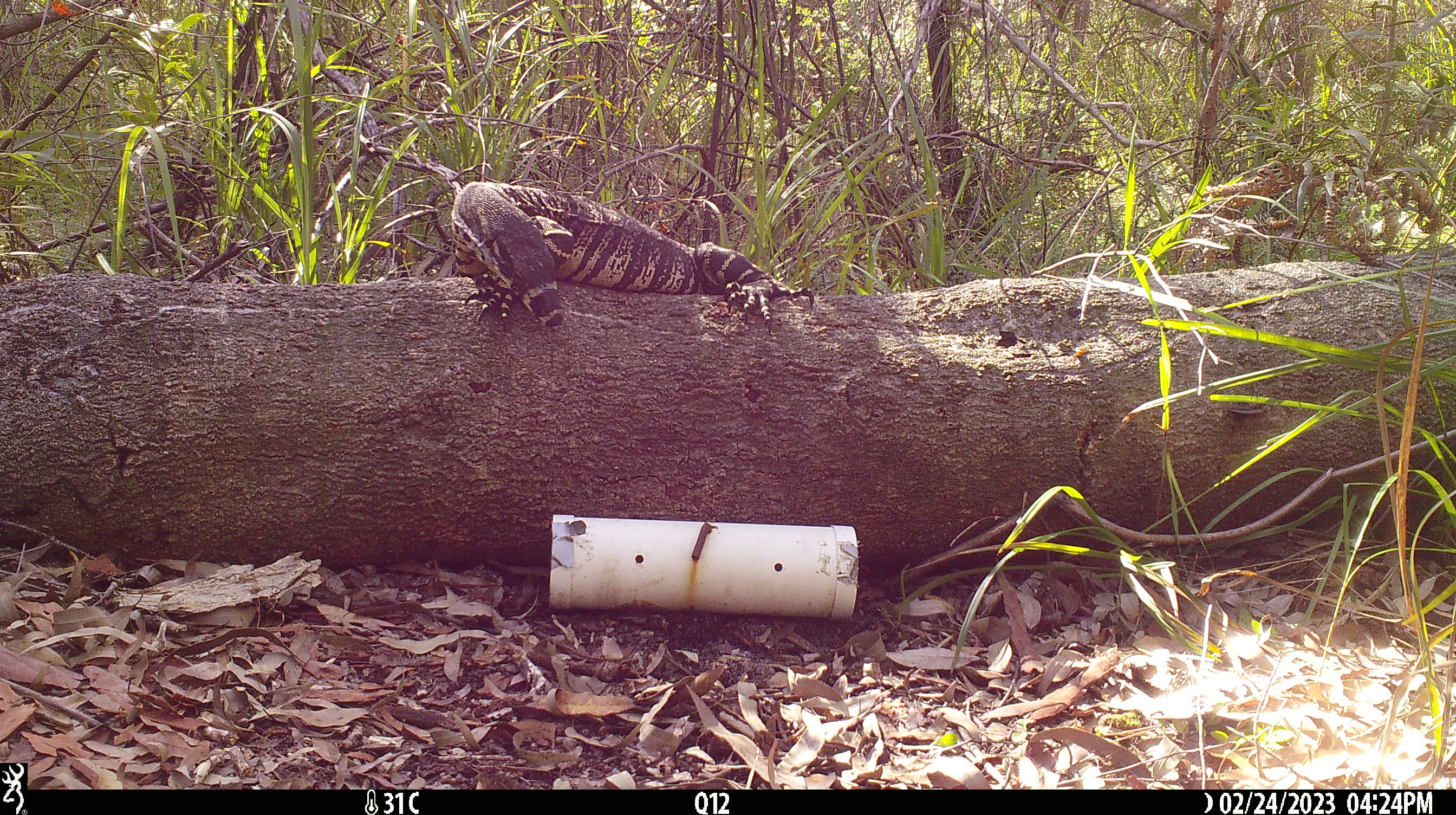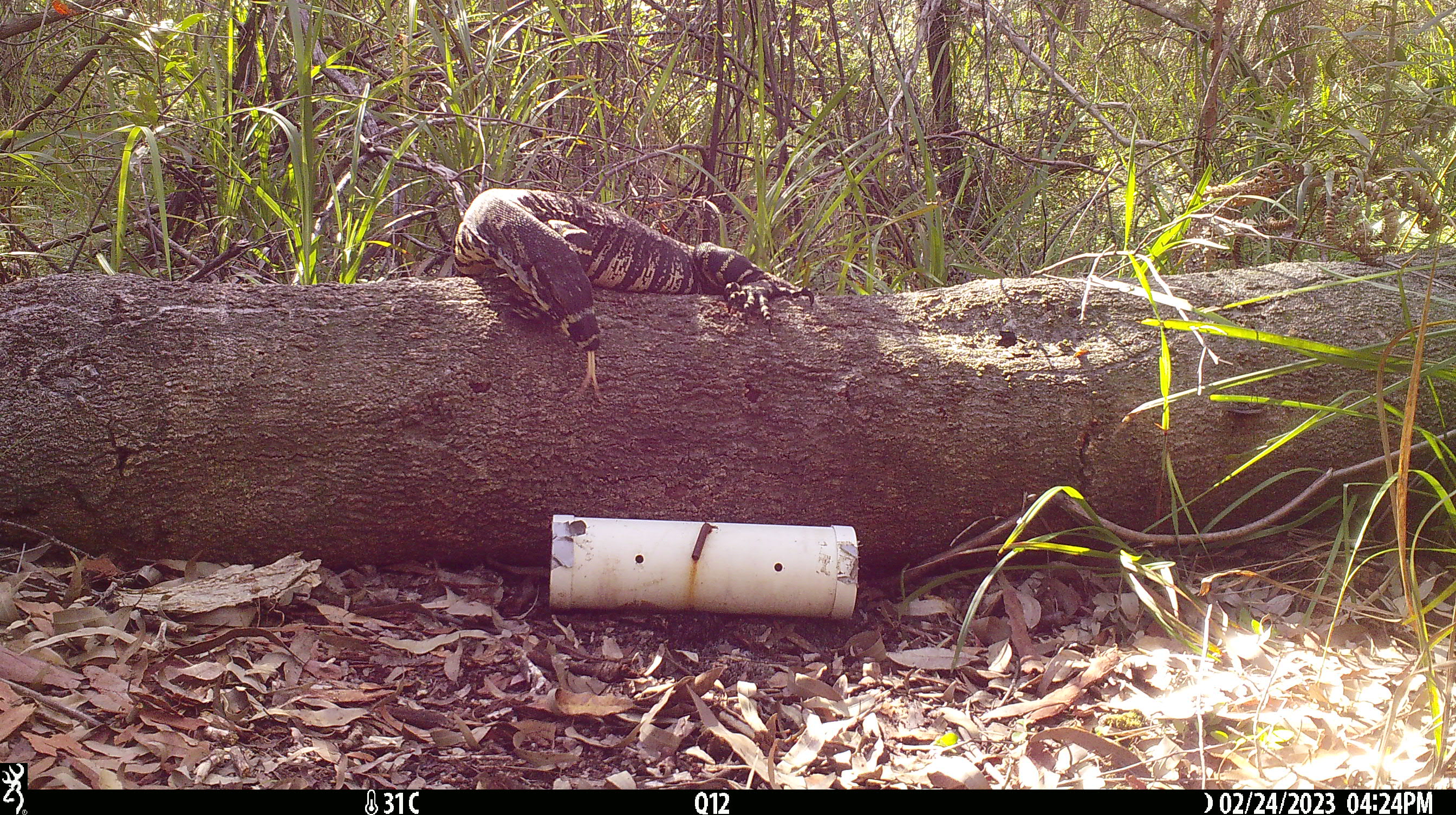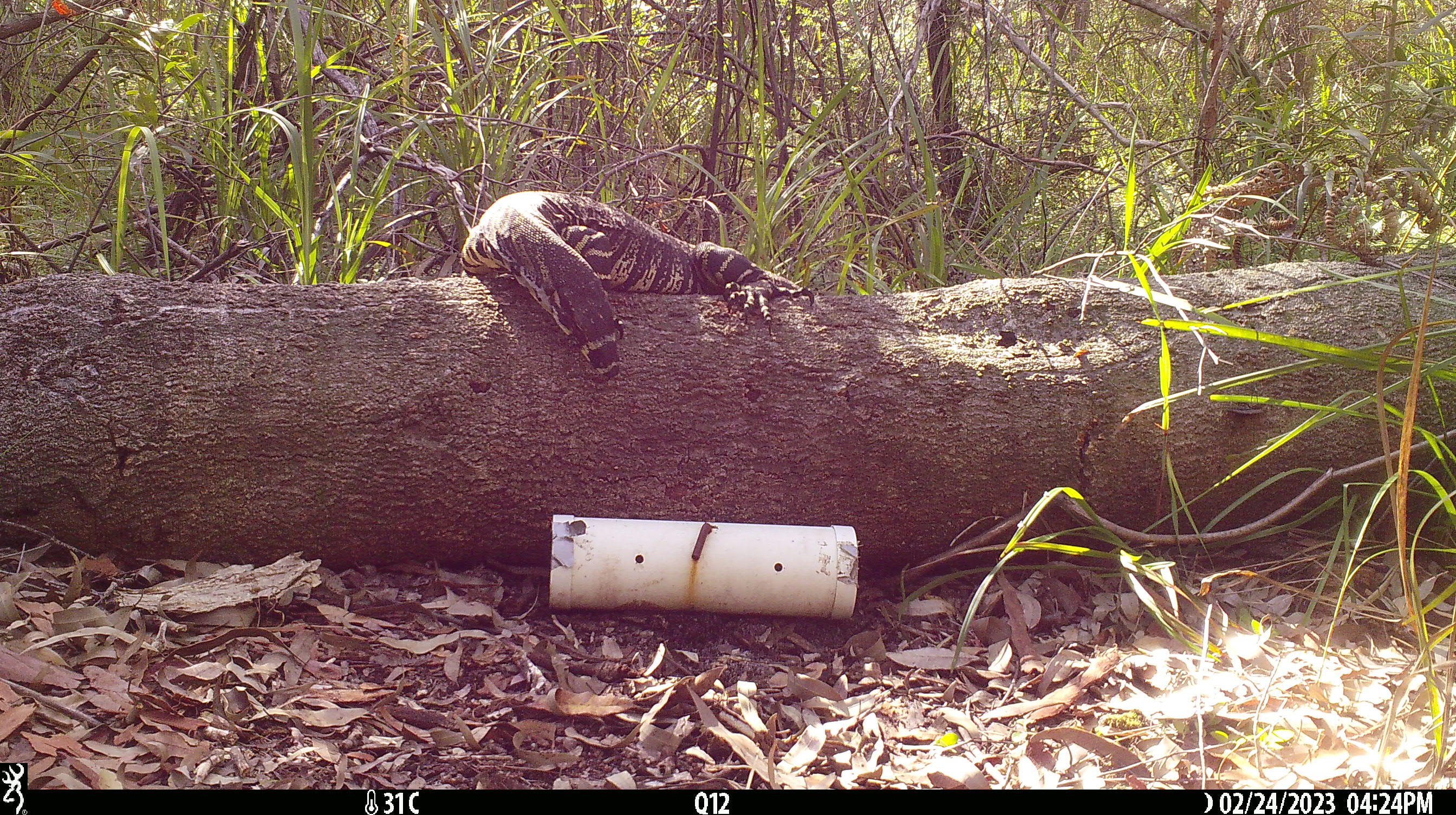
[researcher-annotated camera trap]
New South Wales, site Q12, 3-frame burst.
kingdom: Animalia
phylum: Chordata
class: Reptilia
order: Squamata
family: Varanidae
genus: Varanus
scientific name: Varanus varius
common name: lace monitor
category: goanna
Goanna (lace monitor) (Varanus varius).